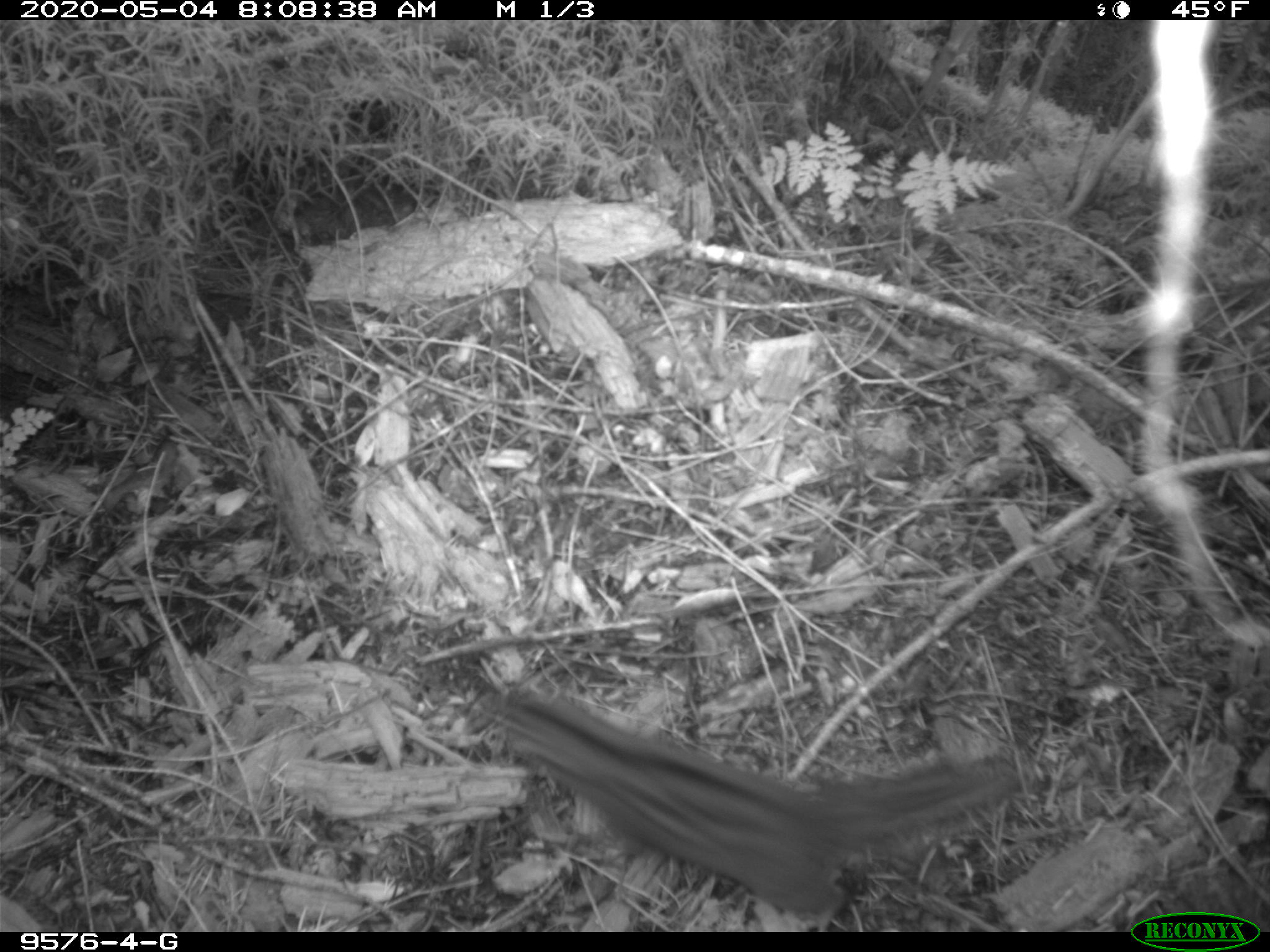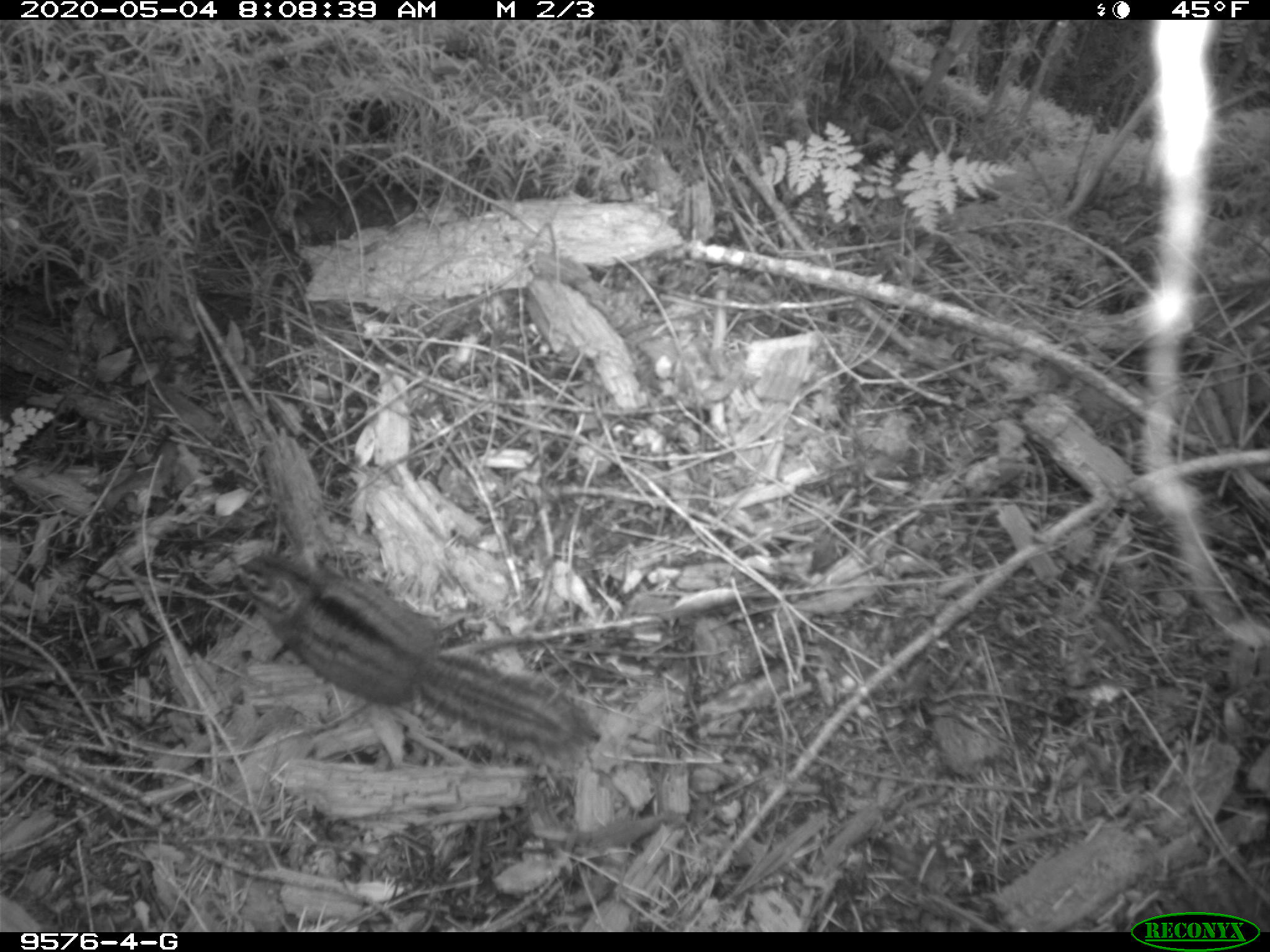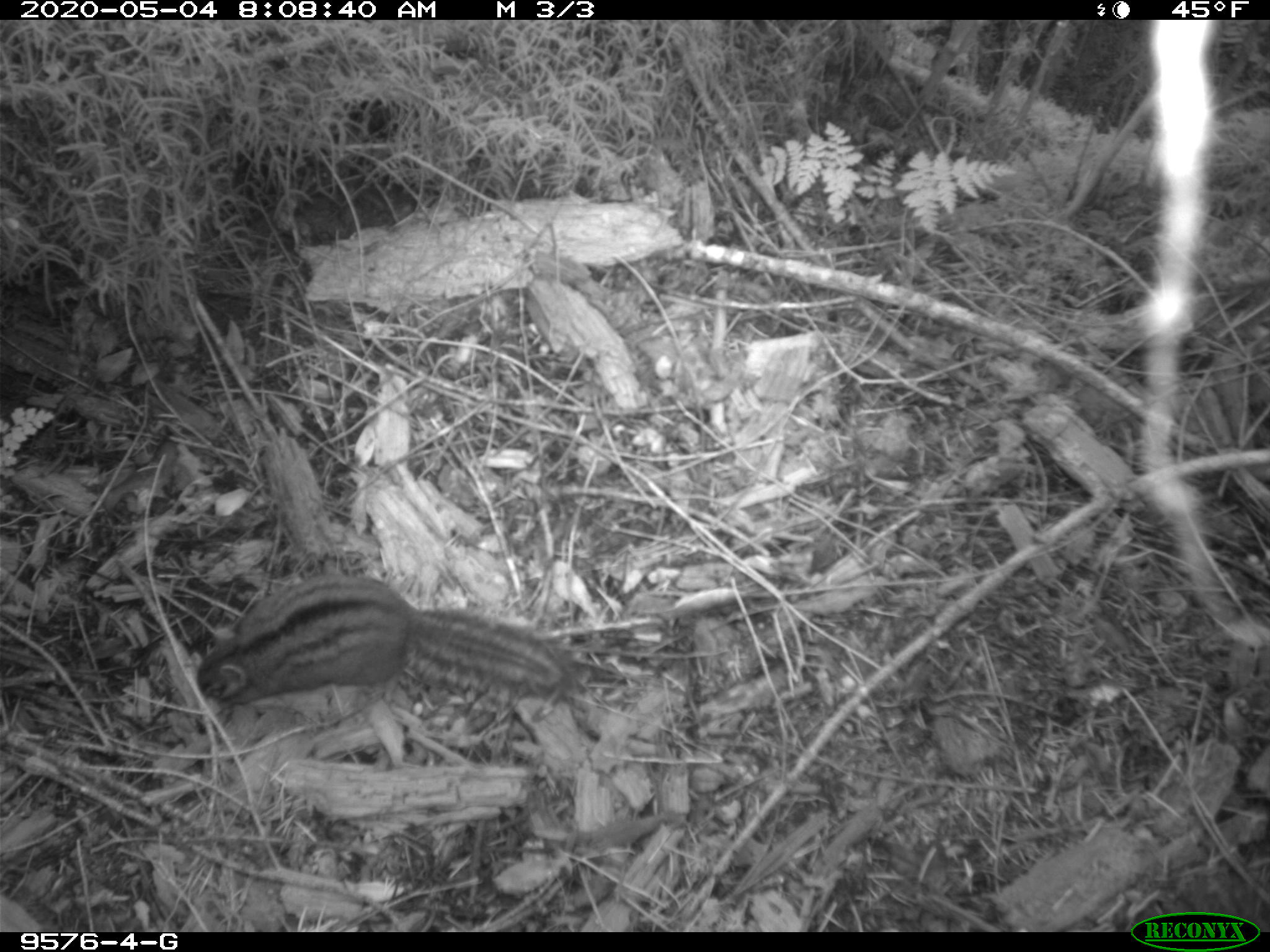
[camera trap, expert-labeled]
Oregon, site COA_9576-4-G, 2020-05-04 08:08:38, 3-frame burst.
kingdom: Animalia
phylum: Chordata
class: Mammalia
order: Rodentia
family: Sciuridae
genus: Neotamias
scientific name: Neotamias townsendii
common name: townsend's chipmunk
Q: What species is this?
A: Townsend's chipmunk (Neotamias townsendii).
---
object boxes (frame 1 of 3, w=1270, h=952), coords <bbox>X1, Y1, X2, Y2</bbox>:
townsend's chipmunk: <bbox>481, 686, 1026, 924</bbox>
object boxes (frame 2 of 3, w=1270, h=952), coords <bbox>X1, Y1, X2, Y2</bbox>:
townsend's chipmunk: <bbox>228, 551, 602, 764</bbox>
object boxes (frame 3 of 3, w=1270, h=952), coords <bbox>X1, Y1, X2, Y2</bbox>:
townsend's chipmunk: <bbox>164, 567, 594, 717</bbox>